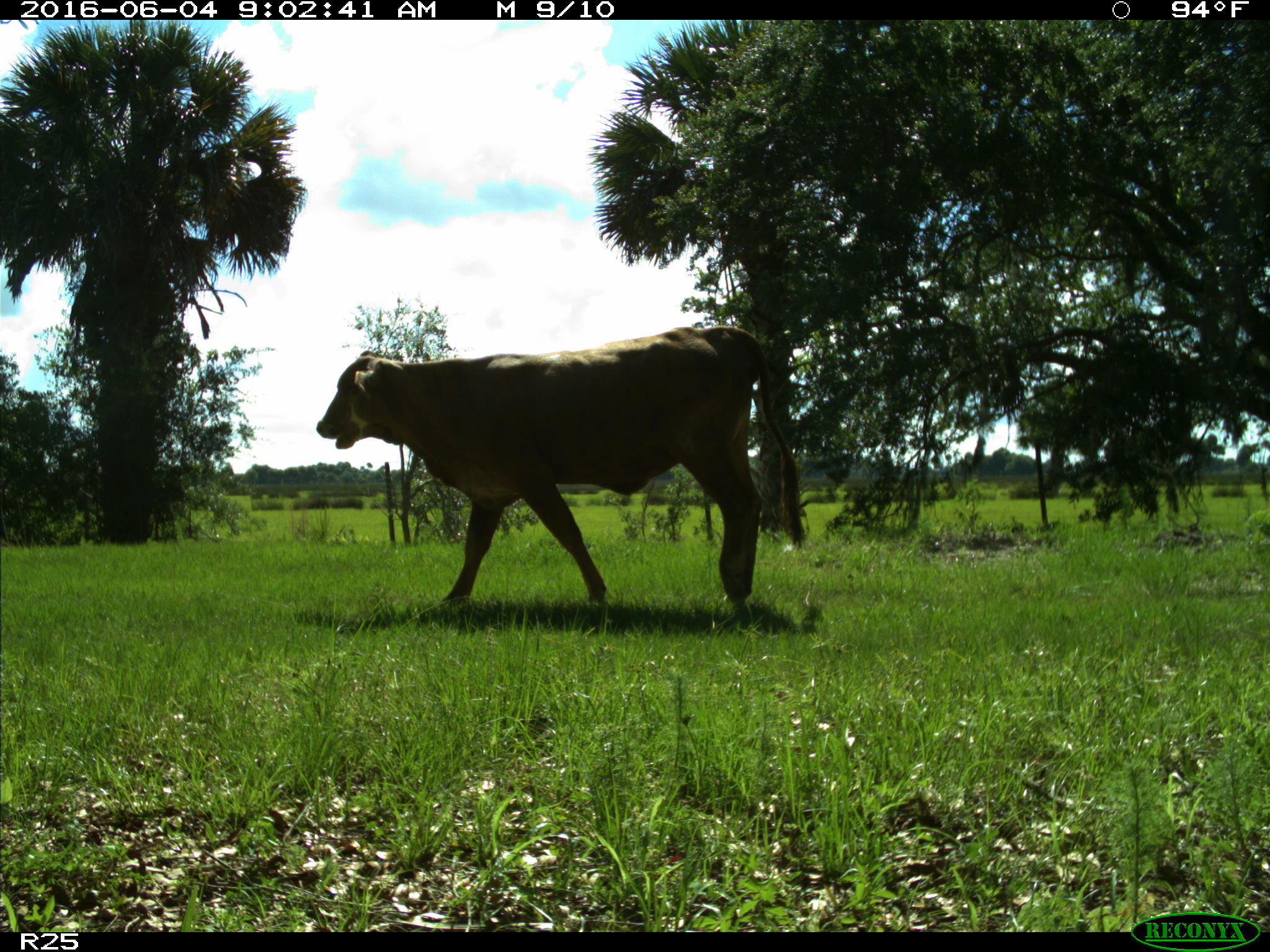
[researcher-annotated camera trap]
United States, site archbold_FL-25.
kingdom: Animalia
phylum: Chordata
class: Mammalia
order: Artiodactyla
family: Bovidae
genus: Bos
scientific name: Bos taurus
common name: domestic cow